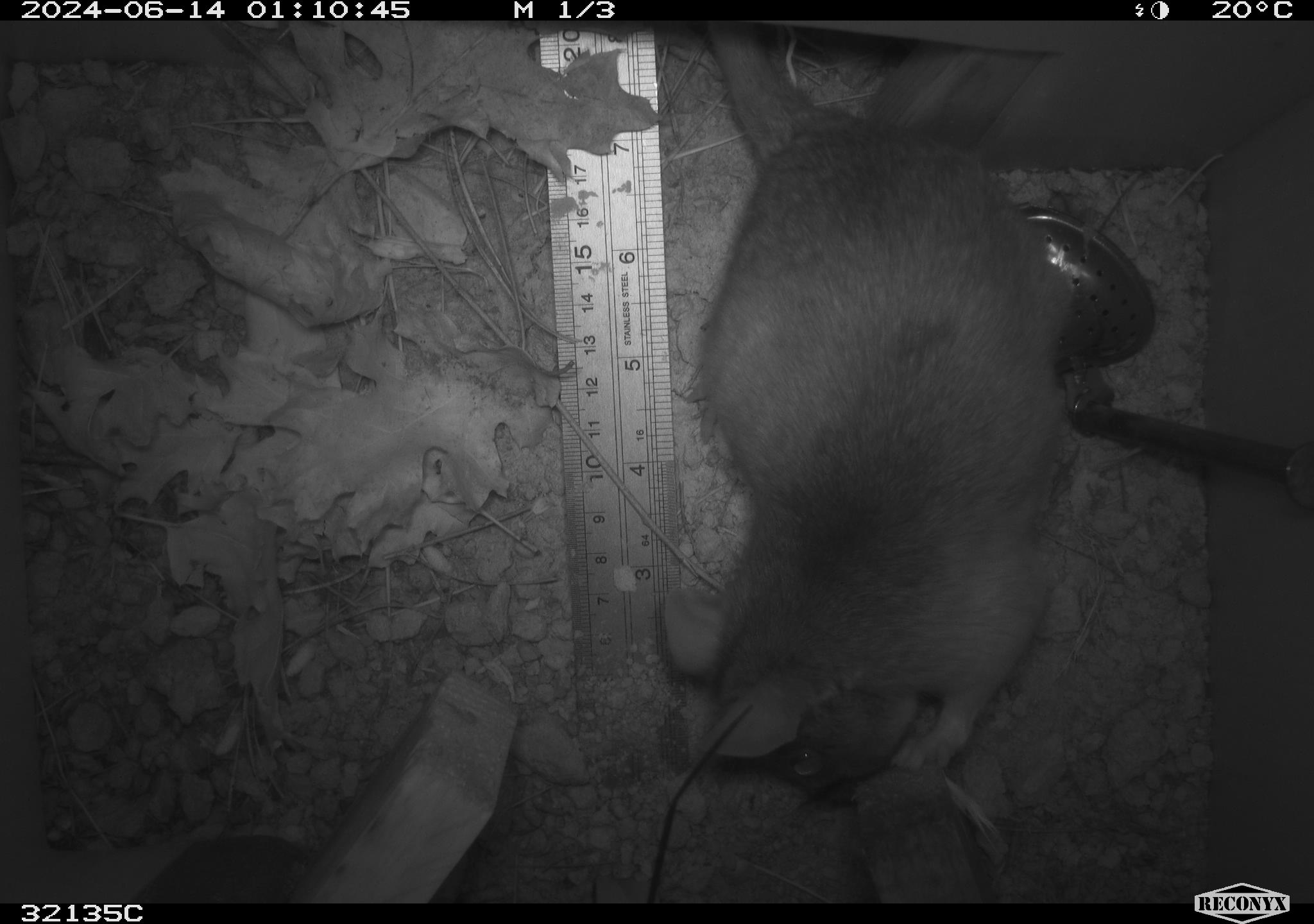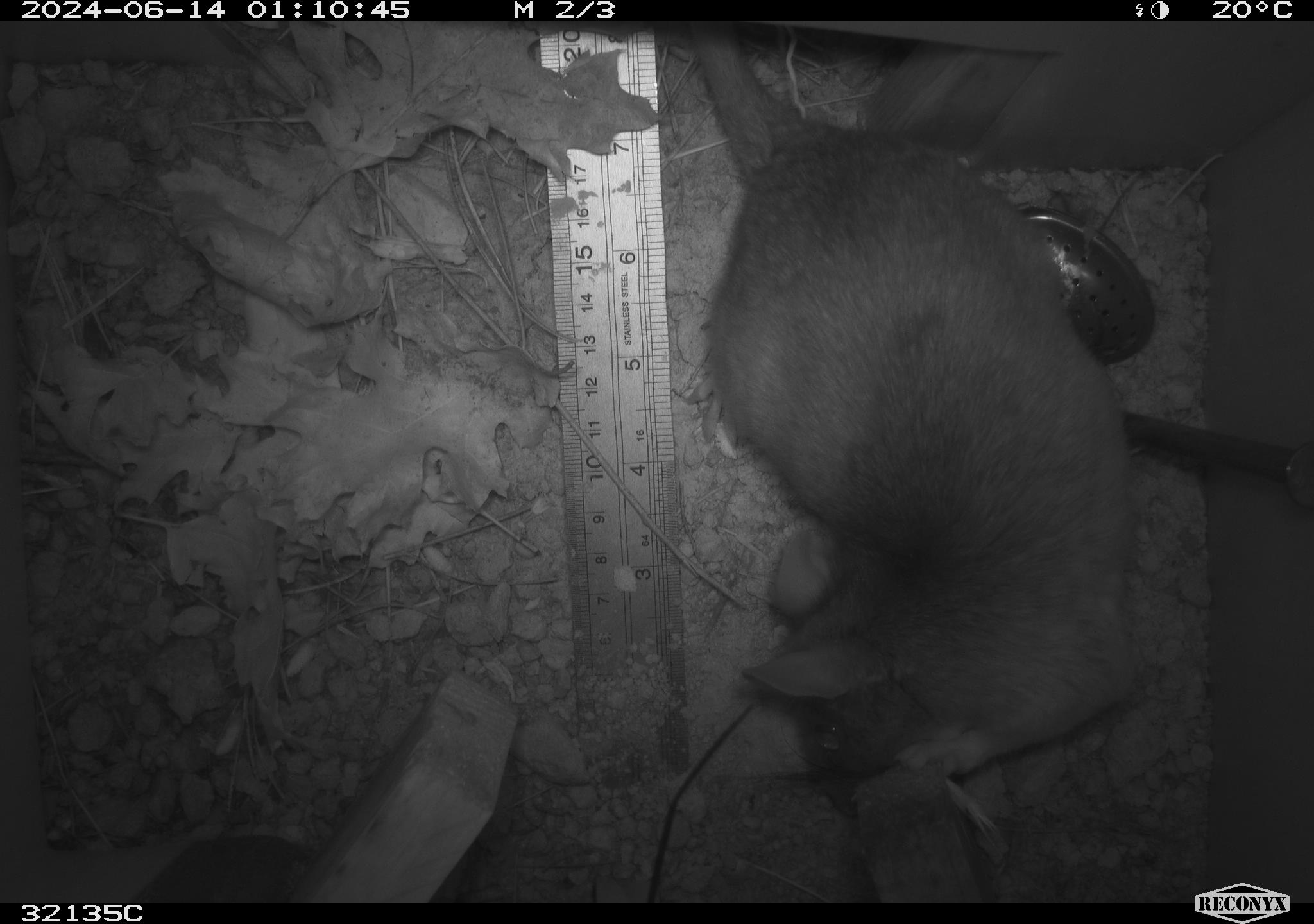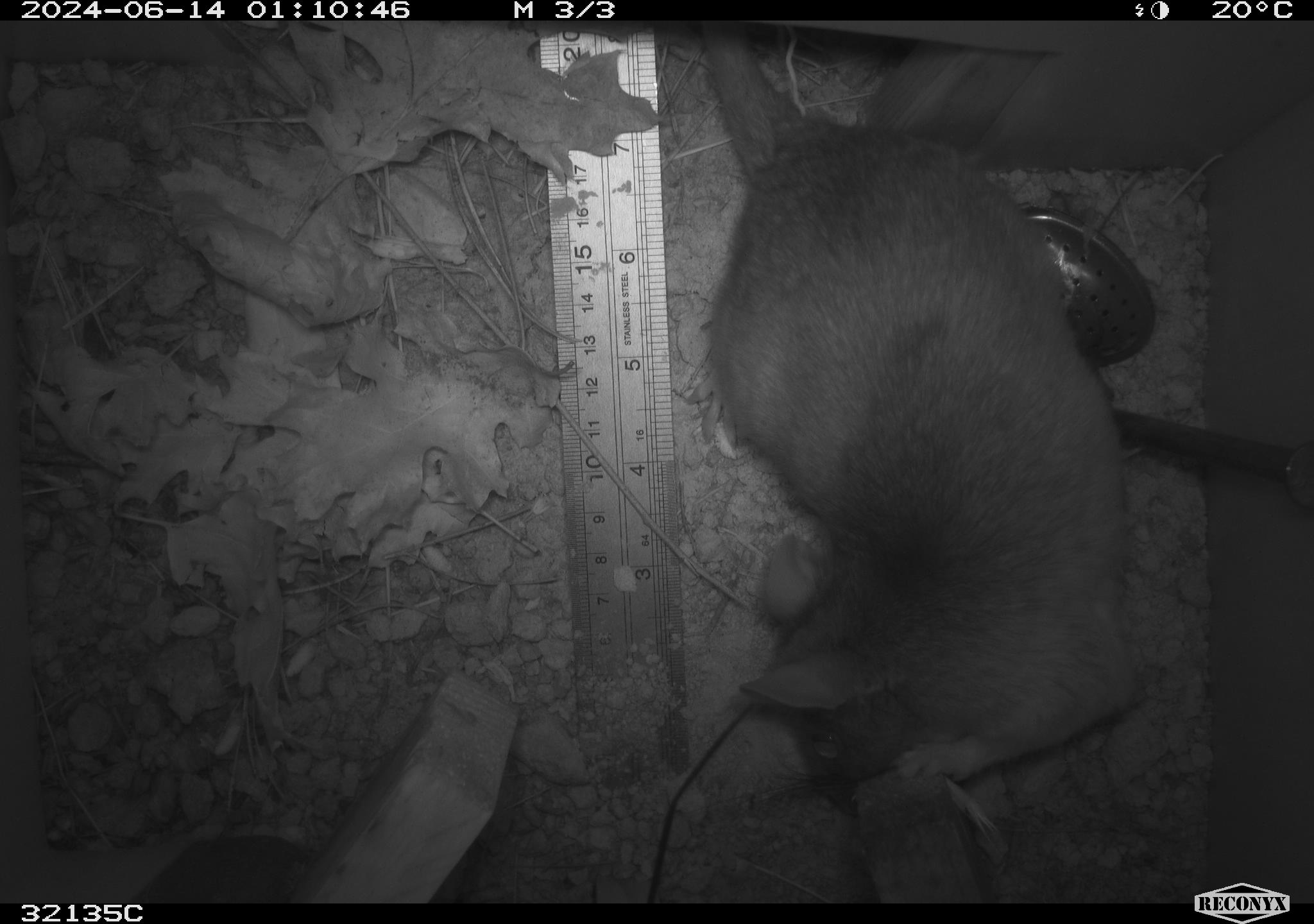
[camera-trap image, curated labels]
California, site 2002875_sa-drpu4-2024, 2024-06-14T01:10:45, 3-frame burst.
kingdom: Animalia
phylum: Chordata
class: Mammalia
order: Rodentia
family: Cricetidae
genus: Neotoma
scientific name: Neotoma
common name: pack rat or woodrat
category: neotoma species